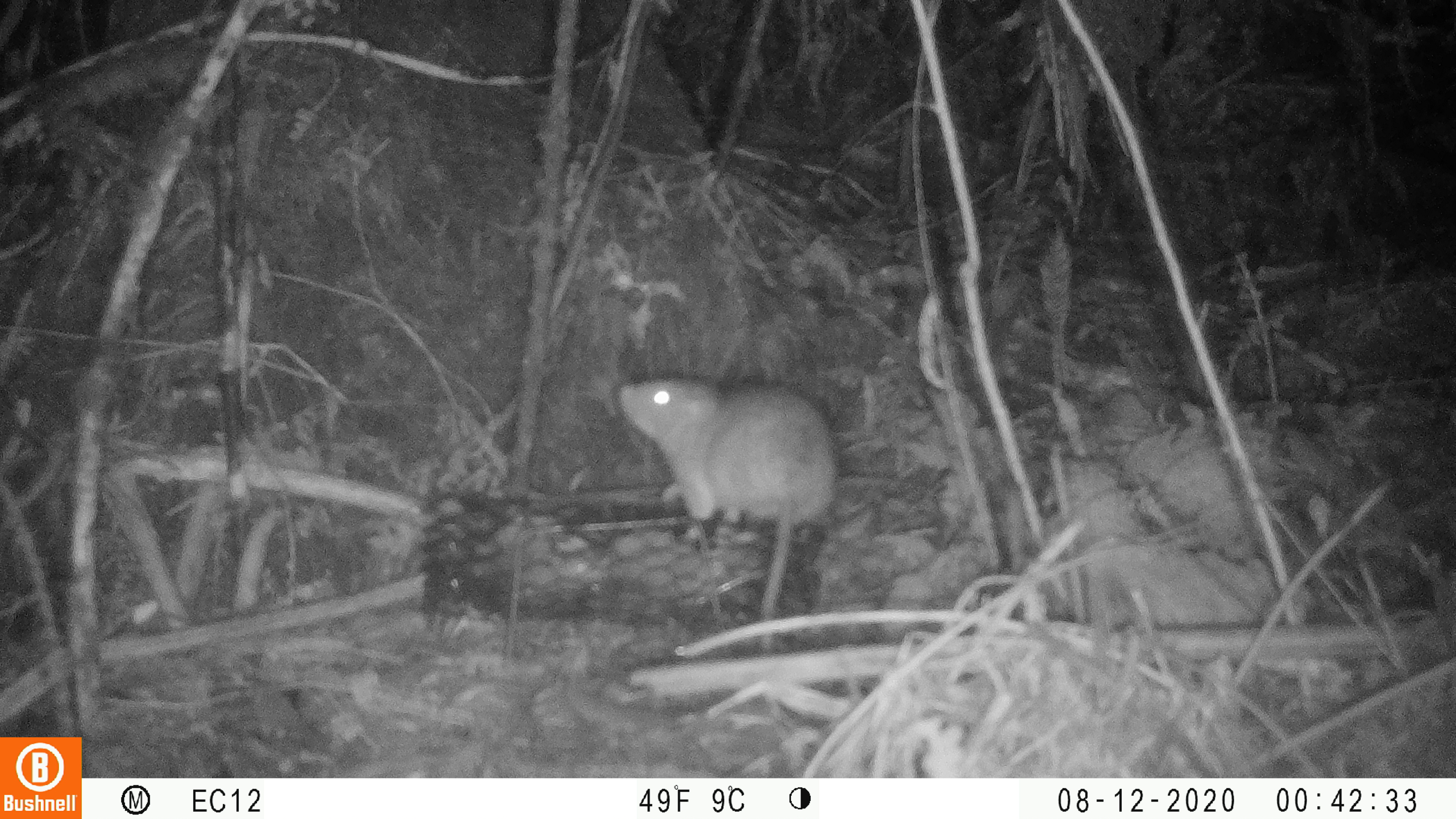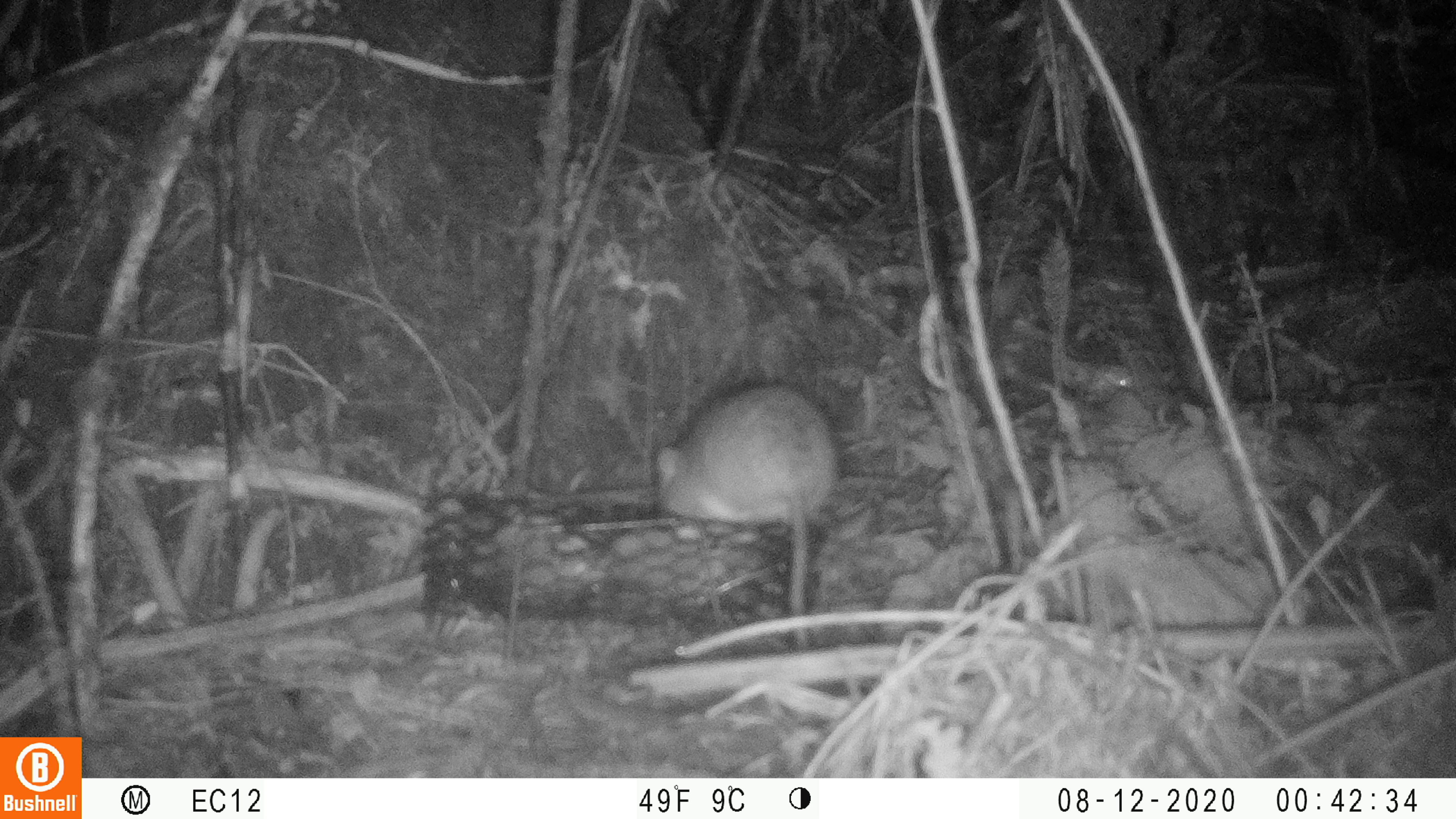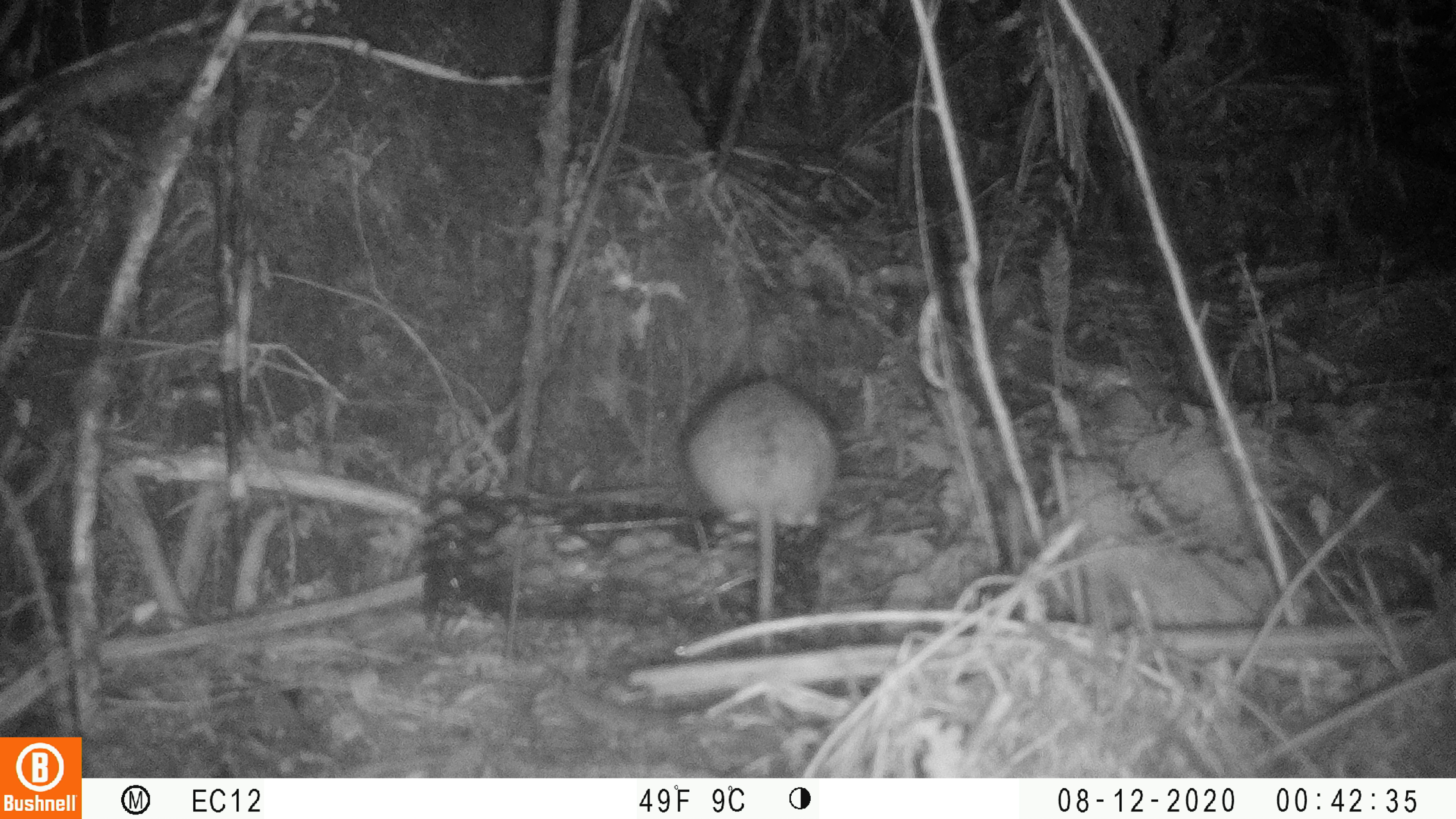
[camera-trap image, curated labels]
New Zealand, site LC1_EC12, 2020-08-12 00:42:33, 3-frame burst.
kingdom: Animalia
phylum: Chordata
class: Mammalia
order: Rodentia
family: Muridae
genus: Rattus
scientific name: Rattus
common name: rat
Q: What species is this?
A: Rat (Rattus).